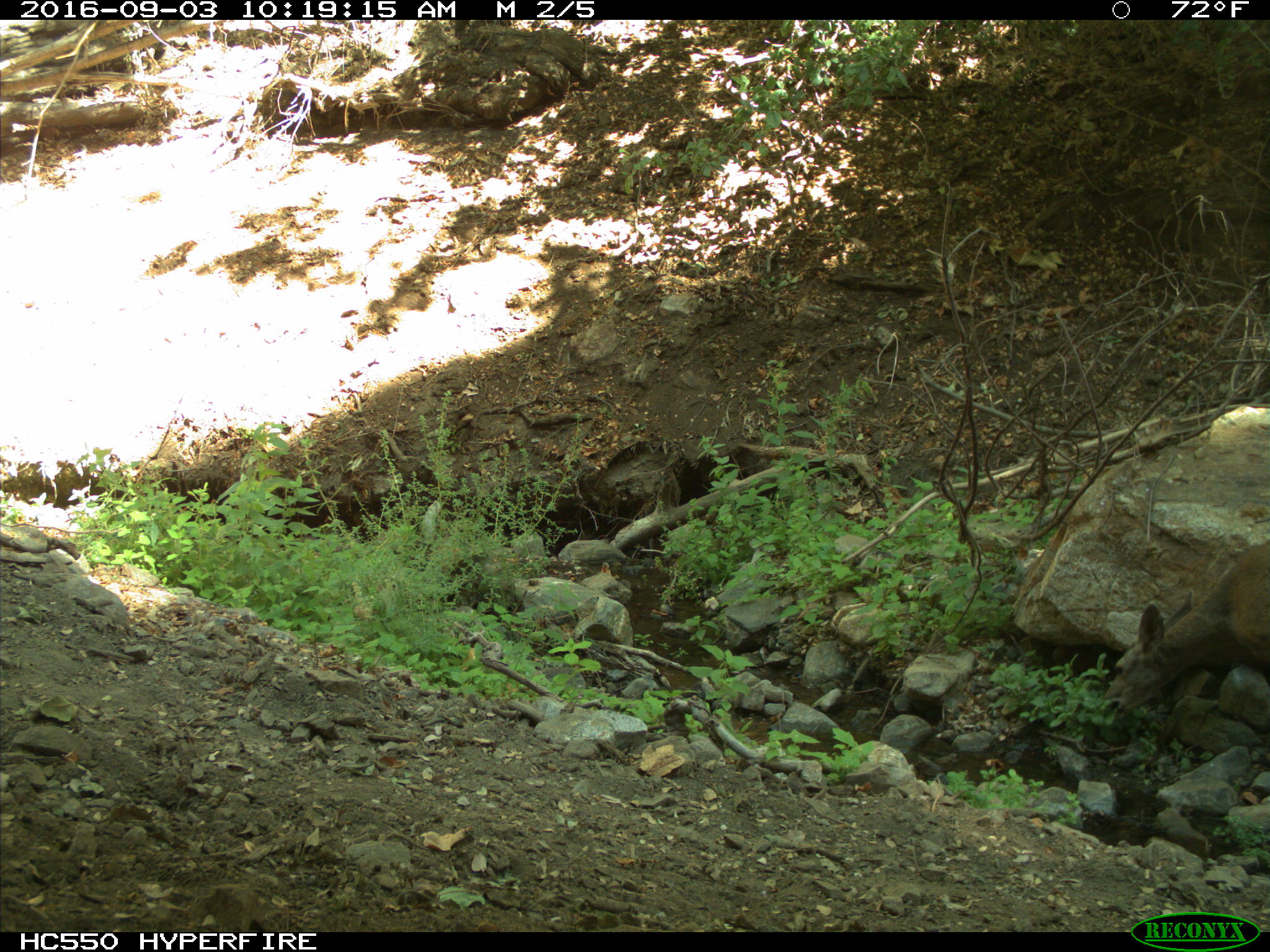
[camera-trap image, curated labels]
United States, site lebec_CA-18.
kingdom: Animalia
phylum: Chordata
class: Mammalia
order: Artiodactyla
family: Cervidae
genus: Odocoileus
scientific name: Odocoileus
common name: deer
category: unidentified deer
Unidentified deer (deer) (Odocoileus).